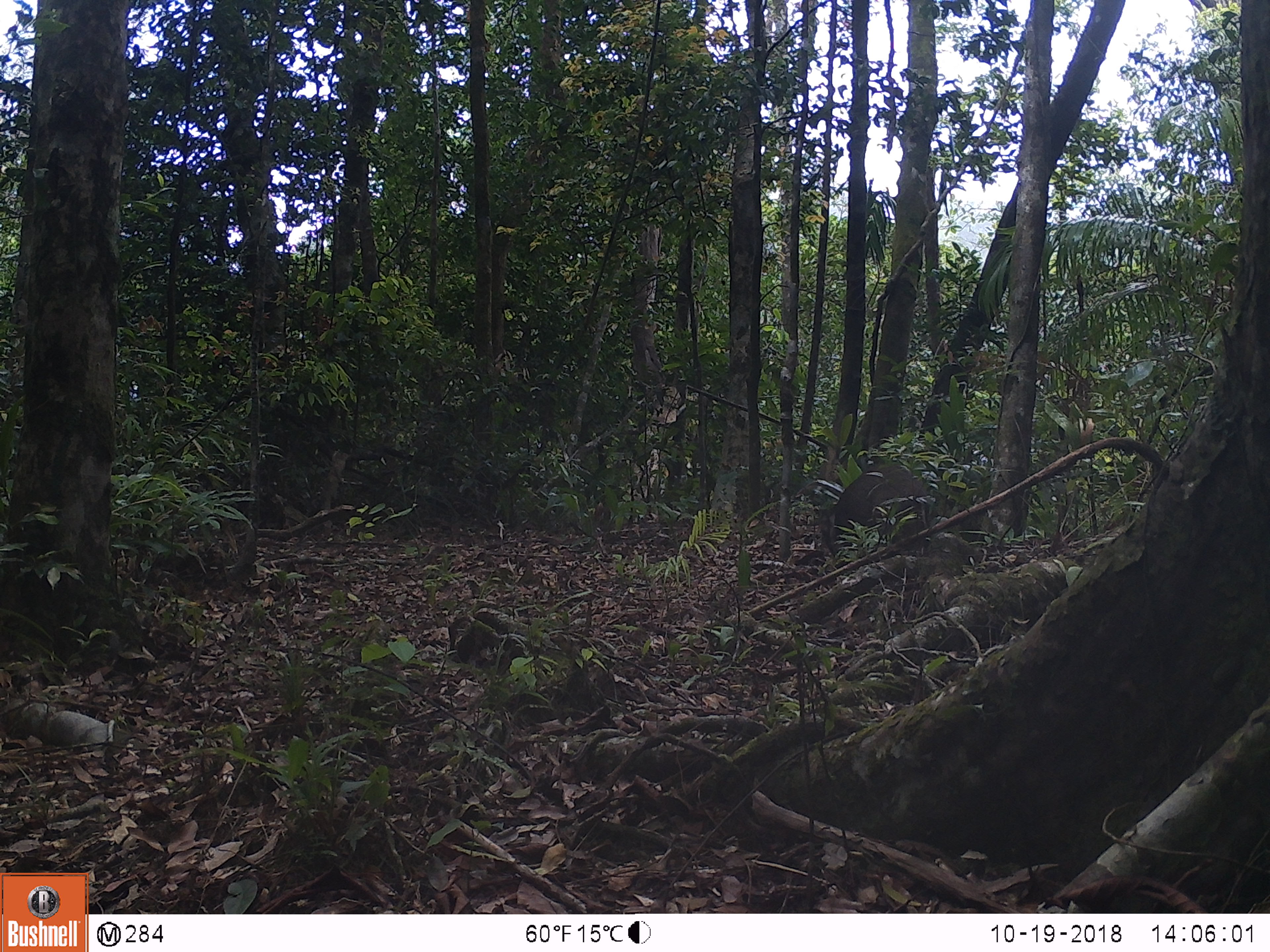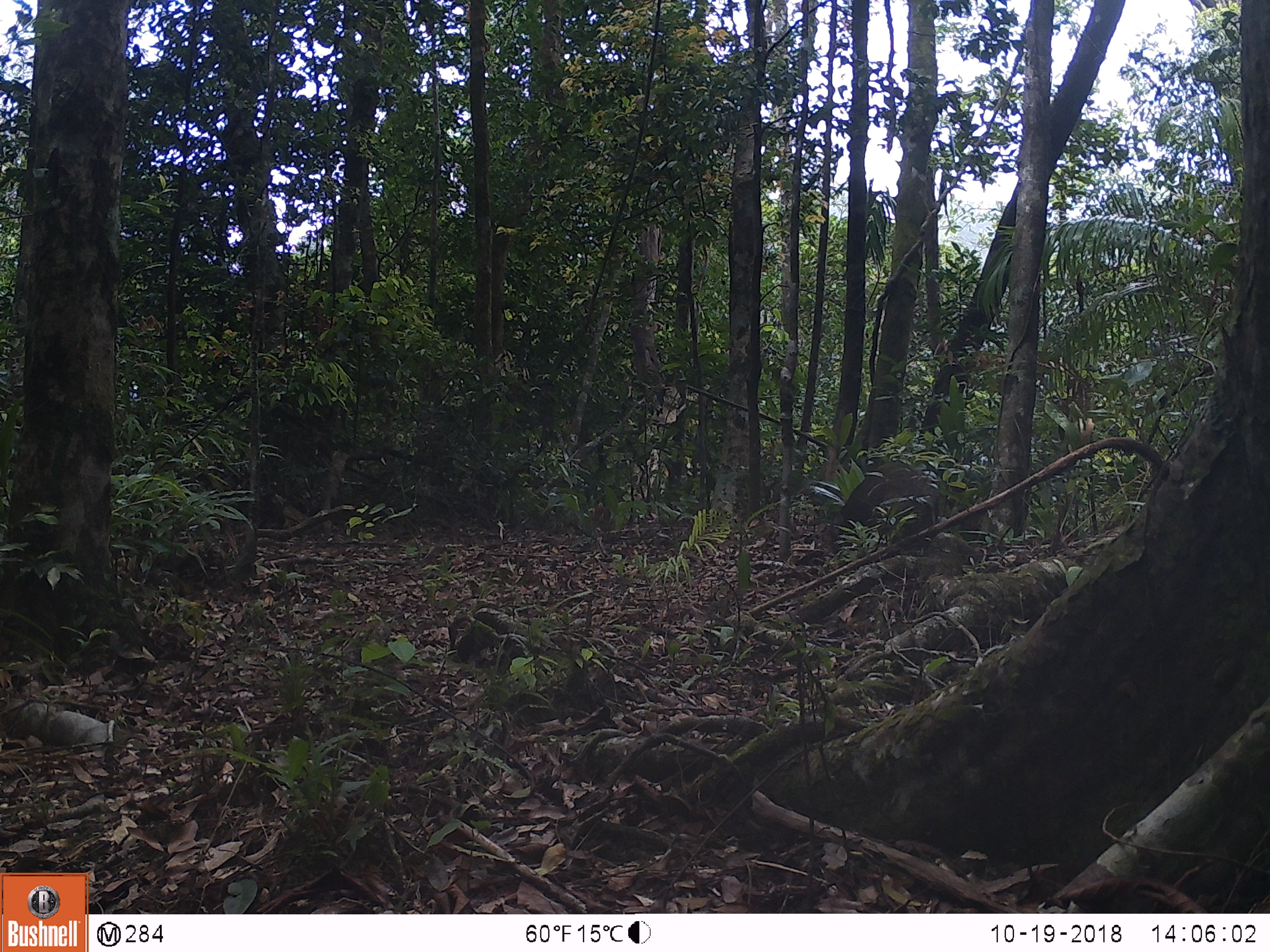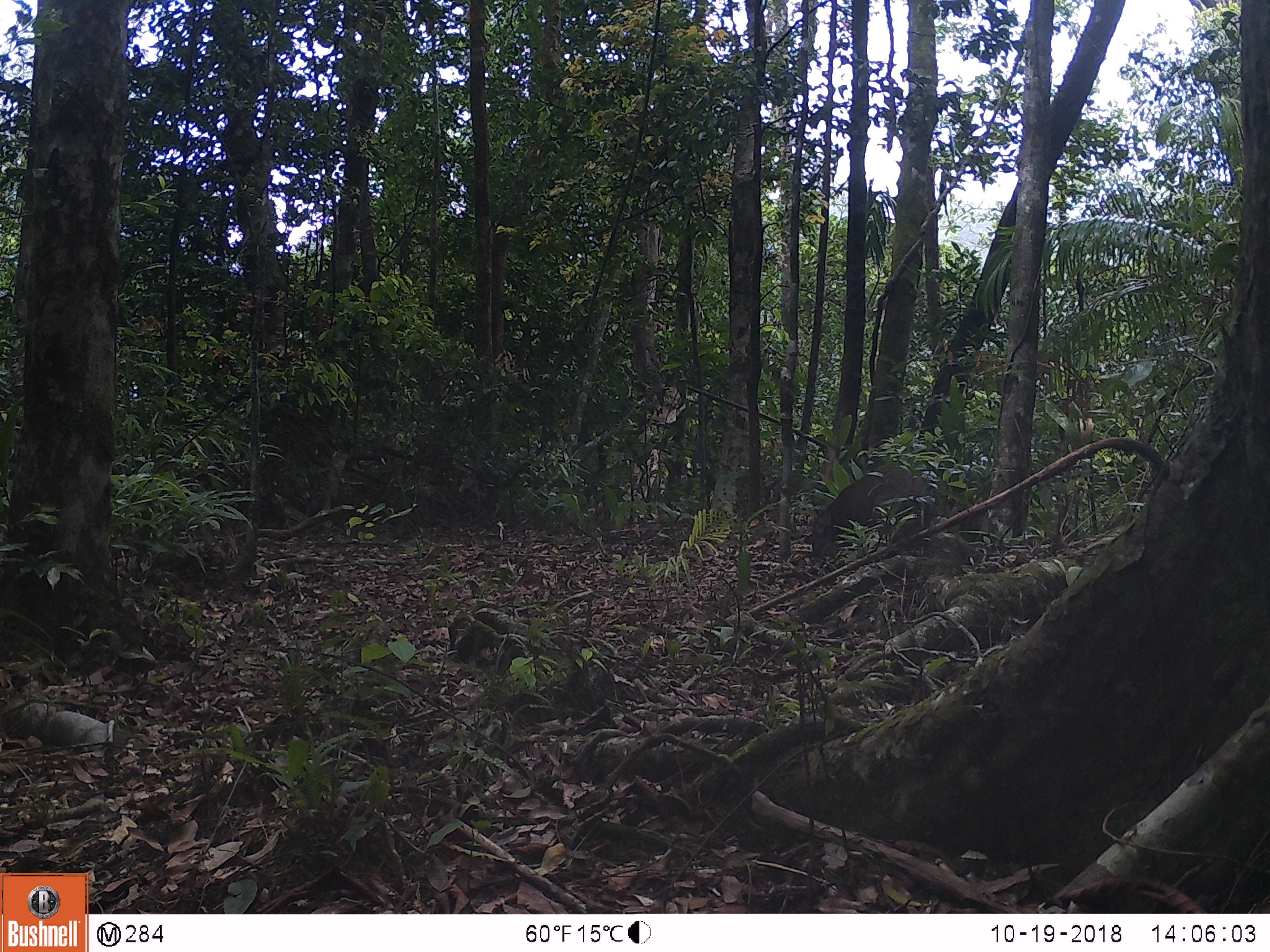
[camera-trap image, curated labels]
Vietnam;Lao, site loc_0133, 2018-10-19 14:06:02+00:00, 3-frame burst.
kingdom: Animalia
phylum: Chordata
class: Mammalia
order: Artiodactyla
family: Suidae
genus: Sus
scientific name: Sus scrofa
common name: eurasian wild pig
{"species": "eurasian wild pig (Sus scrofa)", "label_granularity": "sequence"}